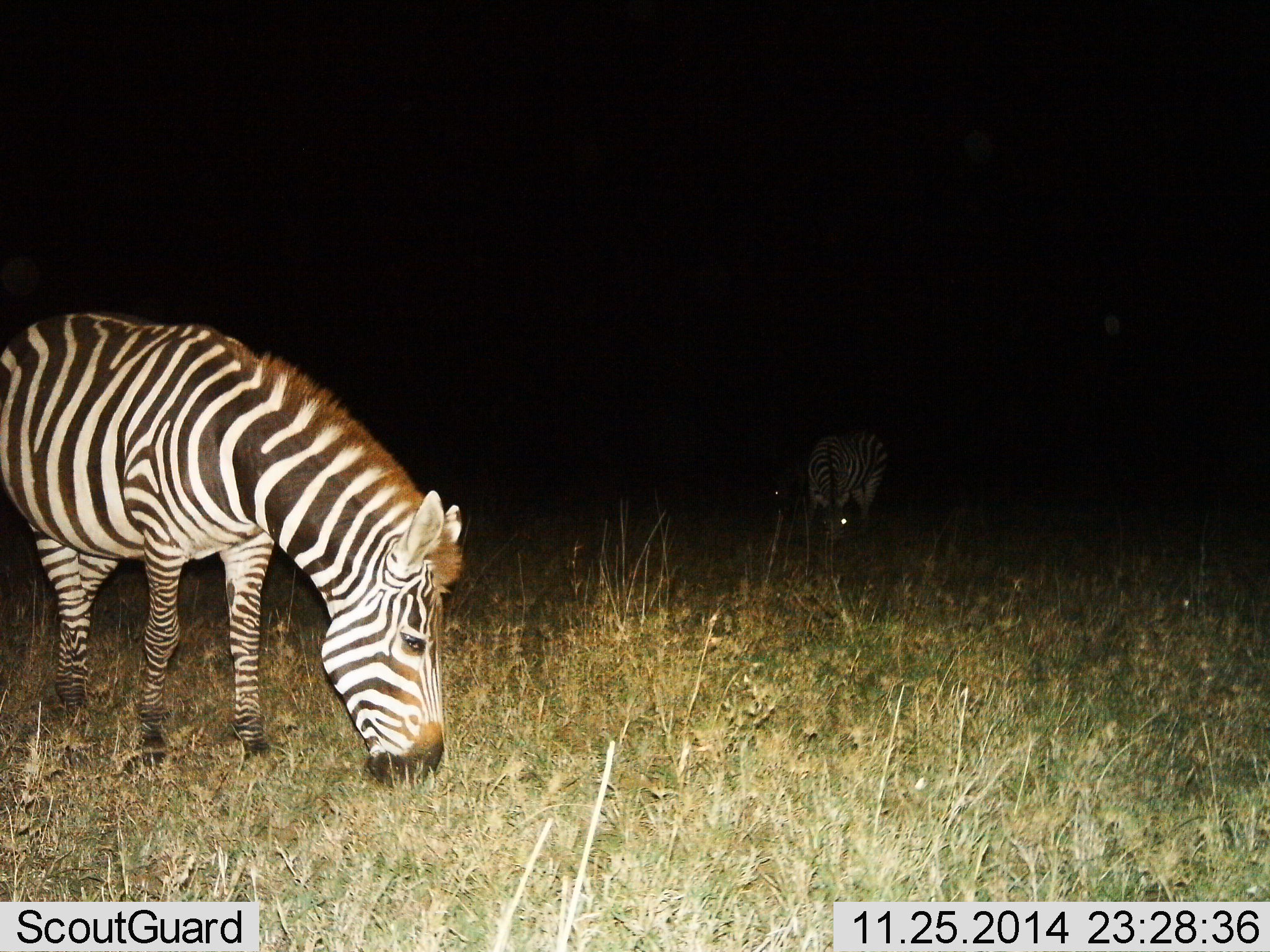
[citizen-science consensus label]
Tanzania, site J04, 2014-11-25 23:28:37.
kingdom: Animalia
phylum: Chordata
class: Mammalia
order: Perissodactyla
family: Equidae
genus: Equus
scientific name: Equus quagga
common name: plains zebra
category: zebra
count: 2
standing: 0%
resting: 0%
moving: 0%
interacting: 0%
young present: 0%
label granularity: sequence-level